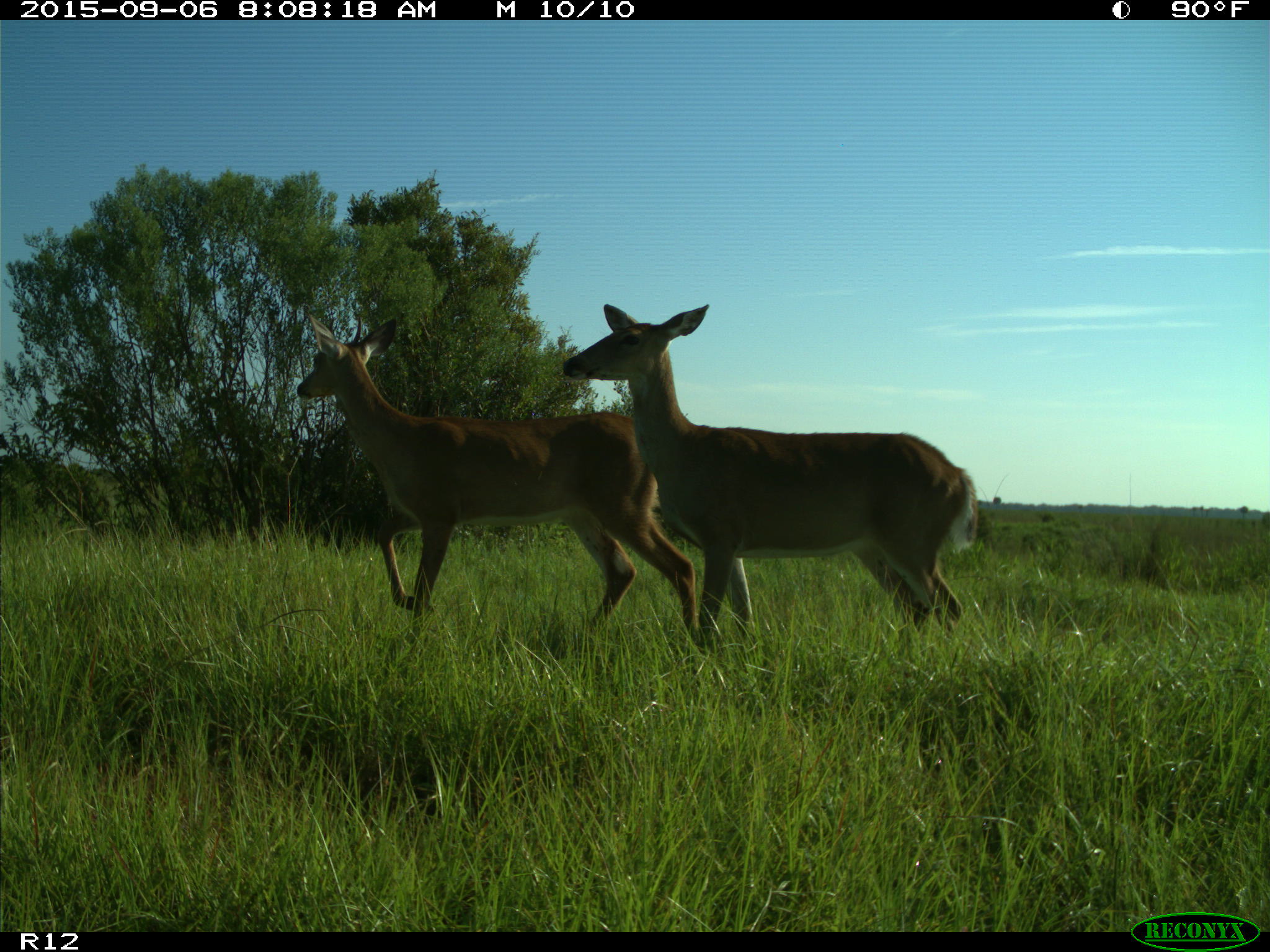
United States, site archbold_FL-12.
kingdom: Animalia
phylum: Chordata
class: Mammalia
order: Artiodactyla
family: Cervidae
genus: Odocoileus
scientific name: Odocoileus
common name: deer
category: unidentified deer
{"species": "unidentified deer (deer) (Odocoileus)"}